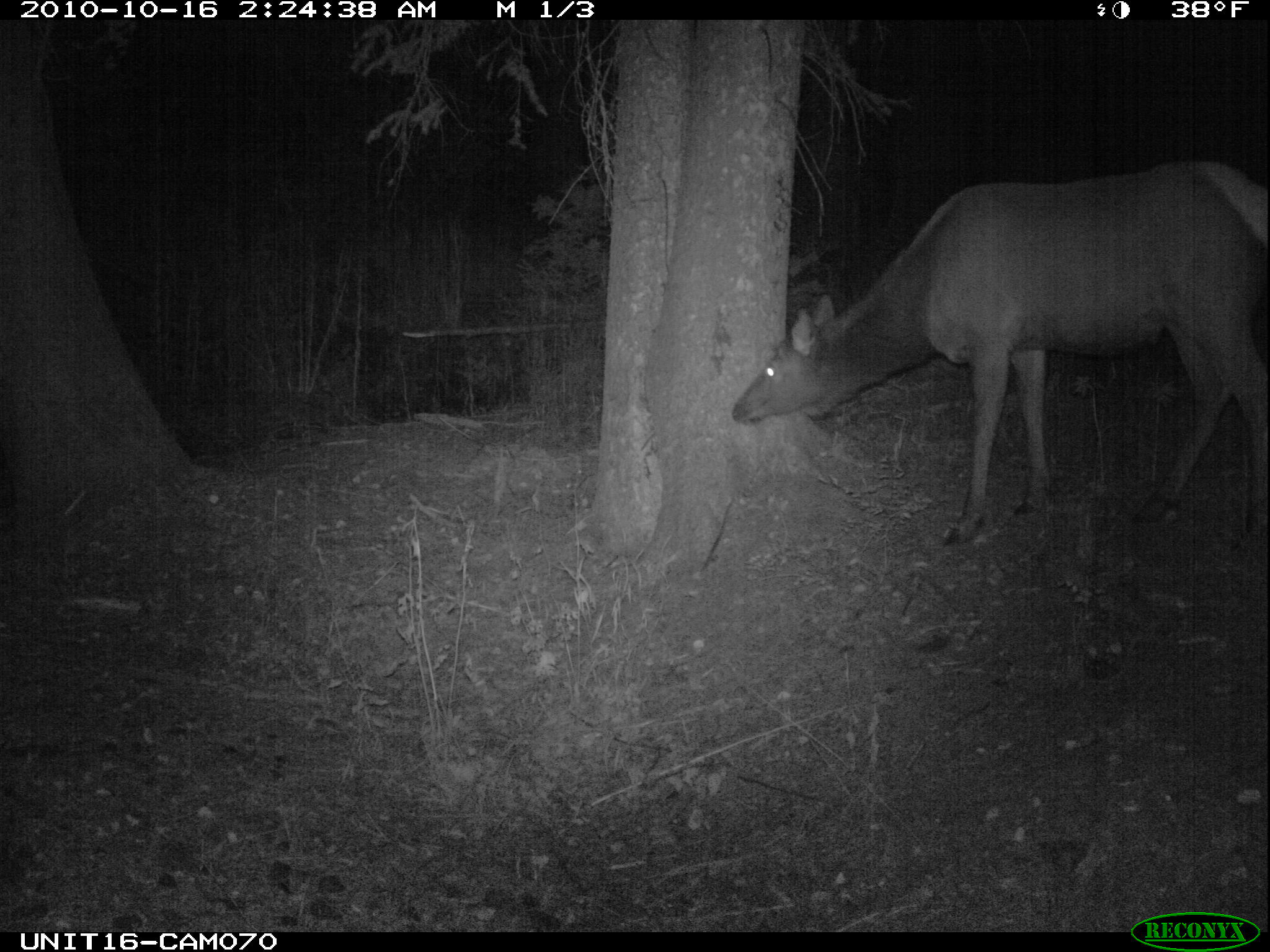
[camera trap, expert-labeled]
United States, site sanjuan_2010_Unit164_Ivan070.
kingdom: Animalia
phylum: Chordata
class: Mammalia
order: Artiodactyla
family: Cervidae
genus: Cervus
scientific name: Cervus elaphus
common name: red deer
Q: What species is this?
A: Cervus elaphus (red deer).